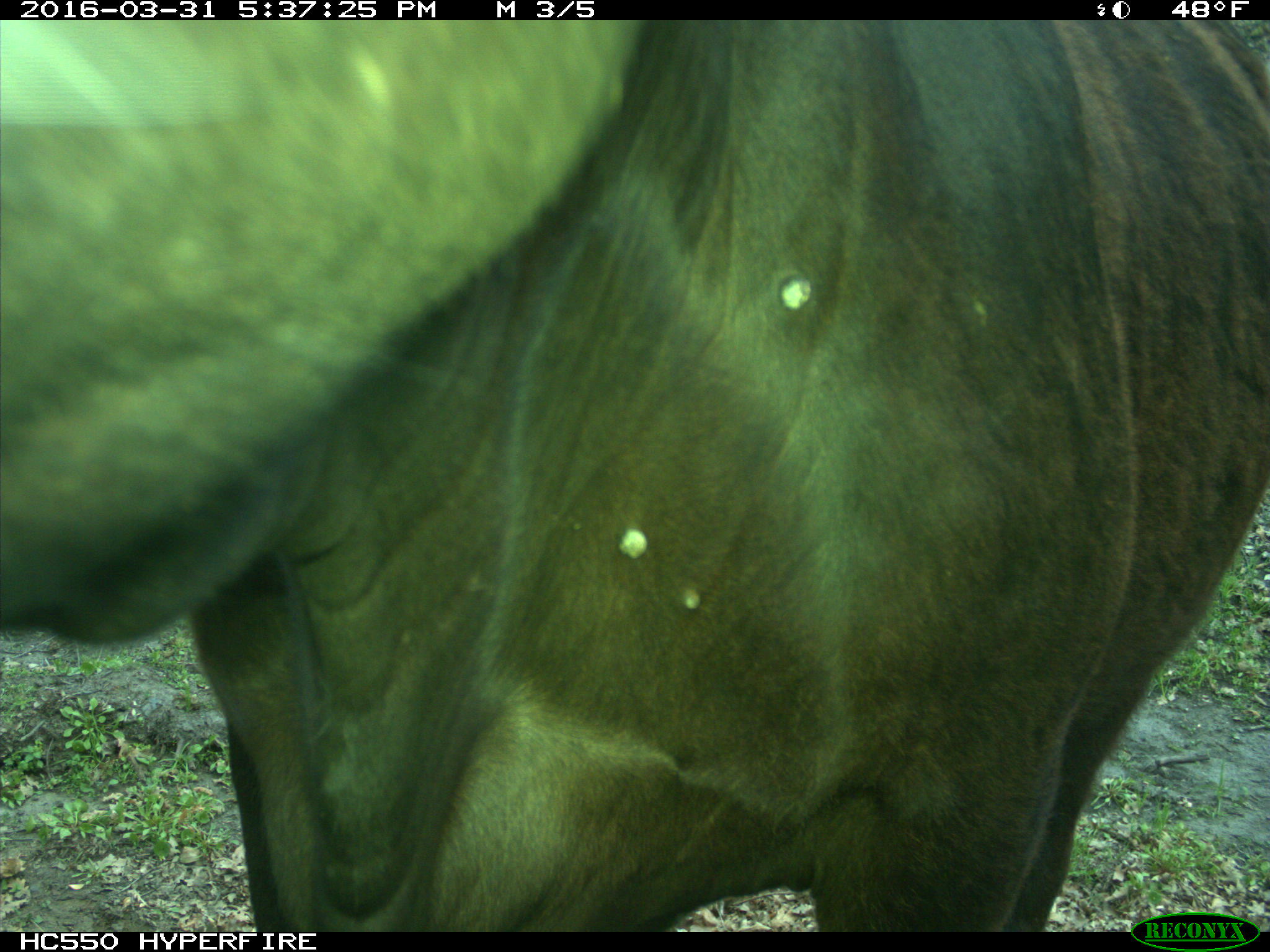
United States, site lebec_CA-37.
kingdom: Animalia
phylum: Chordata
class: Mammalia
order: Artiodactyla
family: Bovidae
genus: Bos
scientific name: Bos taurus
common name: domestic cow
Bos taurus (domestic cow).